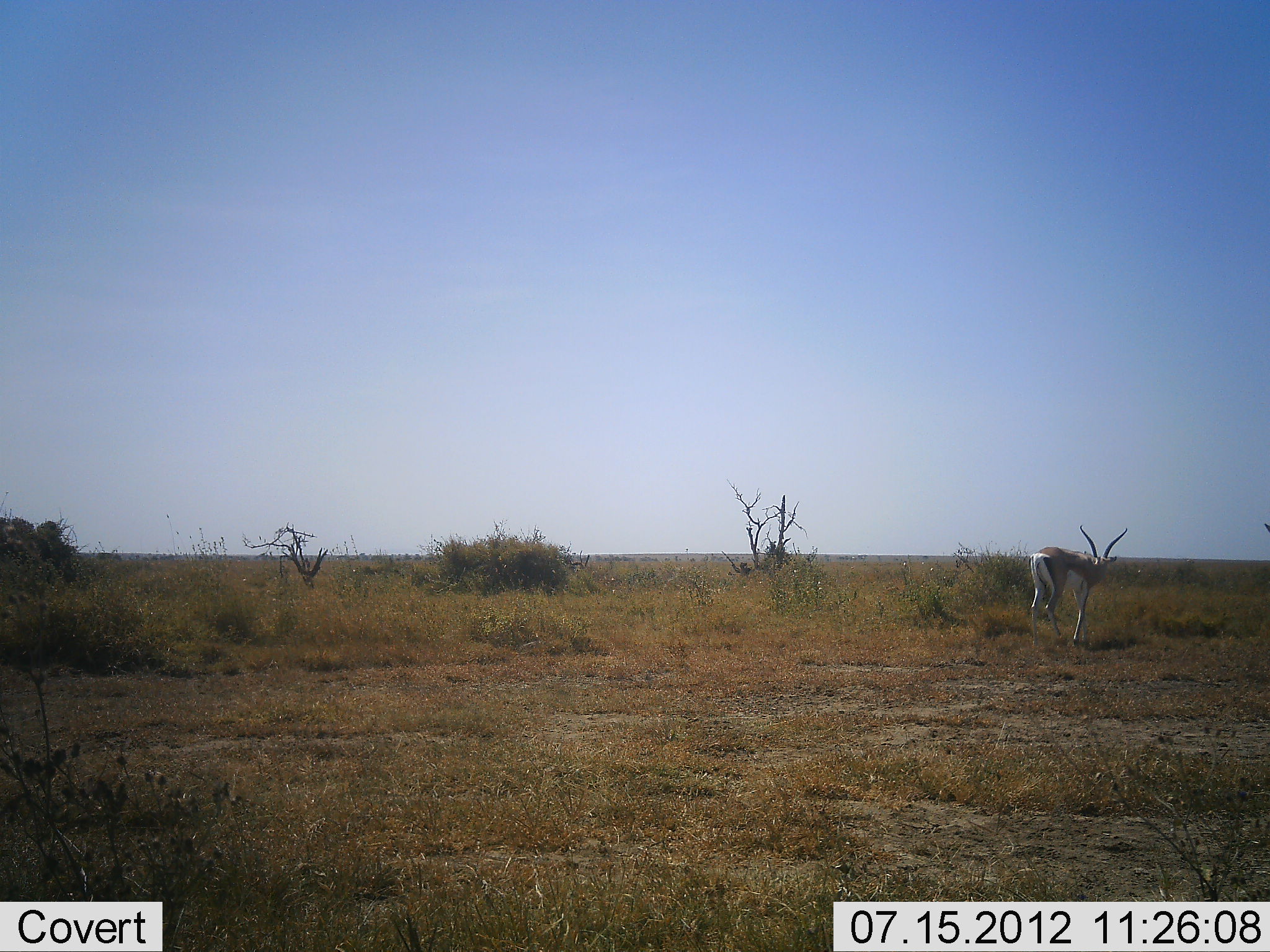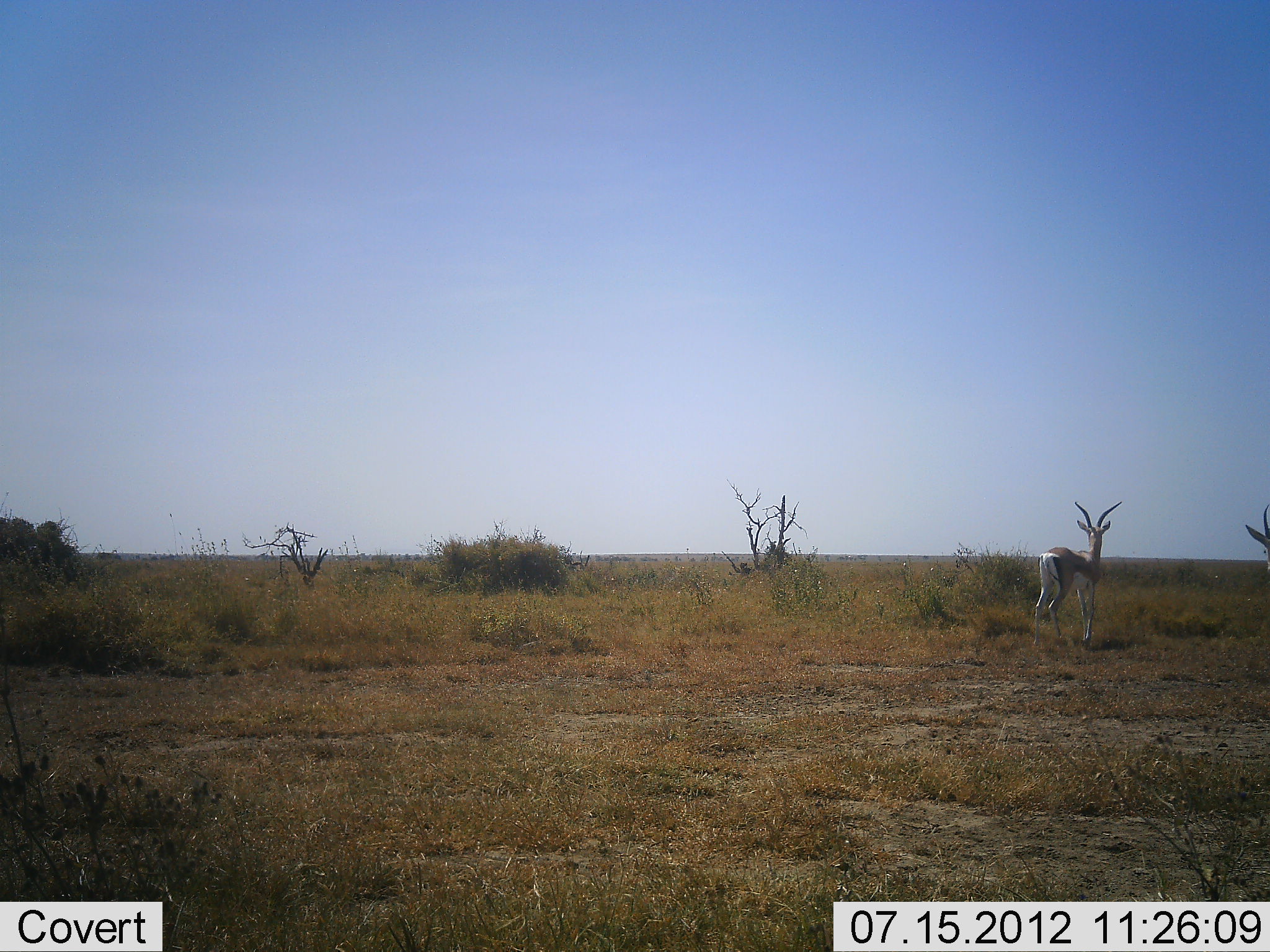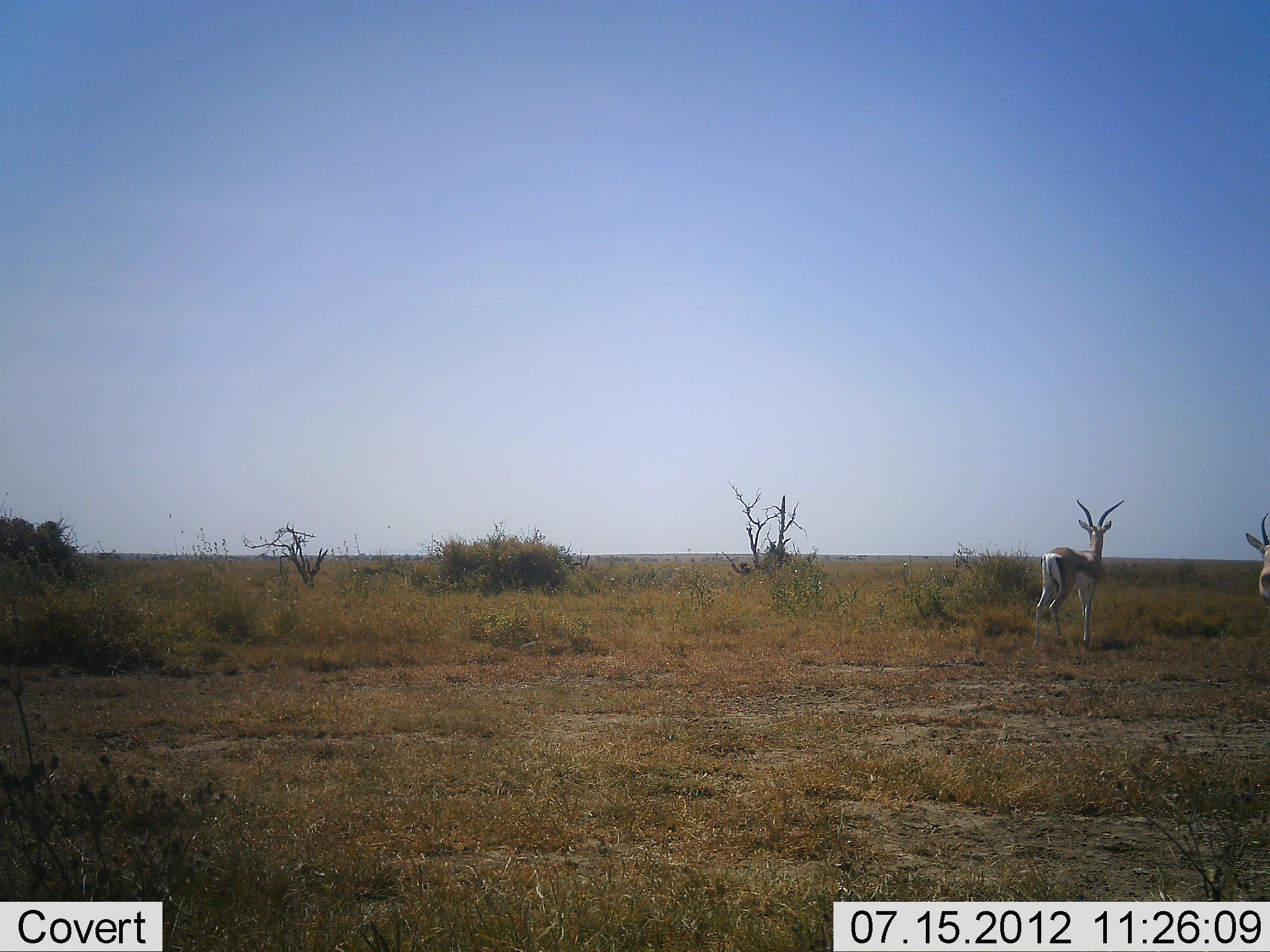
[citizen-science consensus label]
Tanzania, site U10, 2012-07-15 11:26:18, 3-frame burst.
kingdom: Animalia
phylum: Chordata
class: Mammalia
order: Artiodactyla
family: Bovidae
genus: Nanger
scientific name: Nanger granti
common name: grant's gazelle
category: gazellegrants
Gazellegrants (grant's gazelle) (Nanger granti), count 2. Behavior (volunteer vote fractions): standing 90%, resting 0%, moving 10%, interacting 0%. Young present (vote fraction): 0%. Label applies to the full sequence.